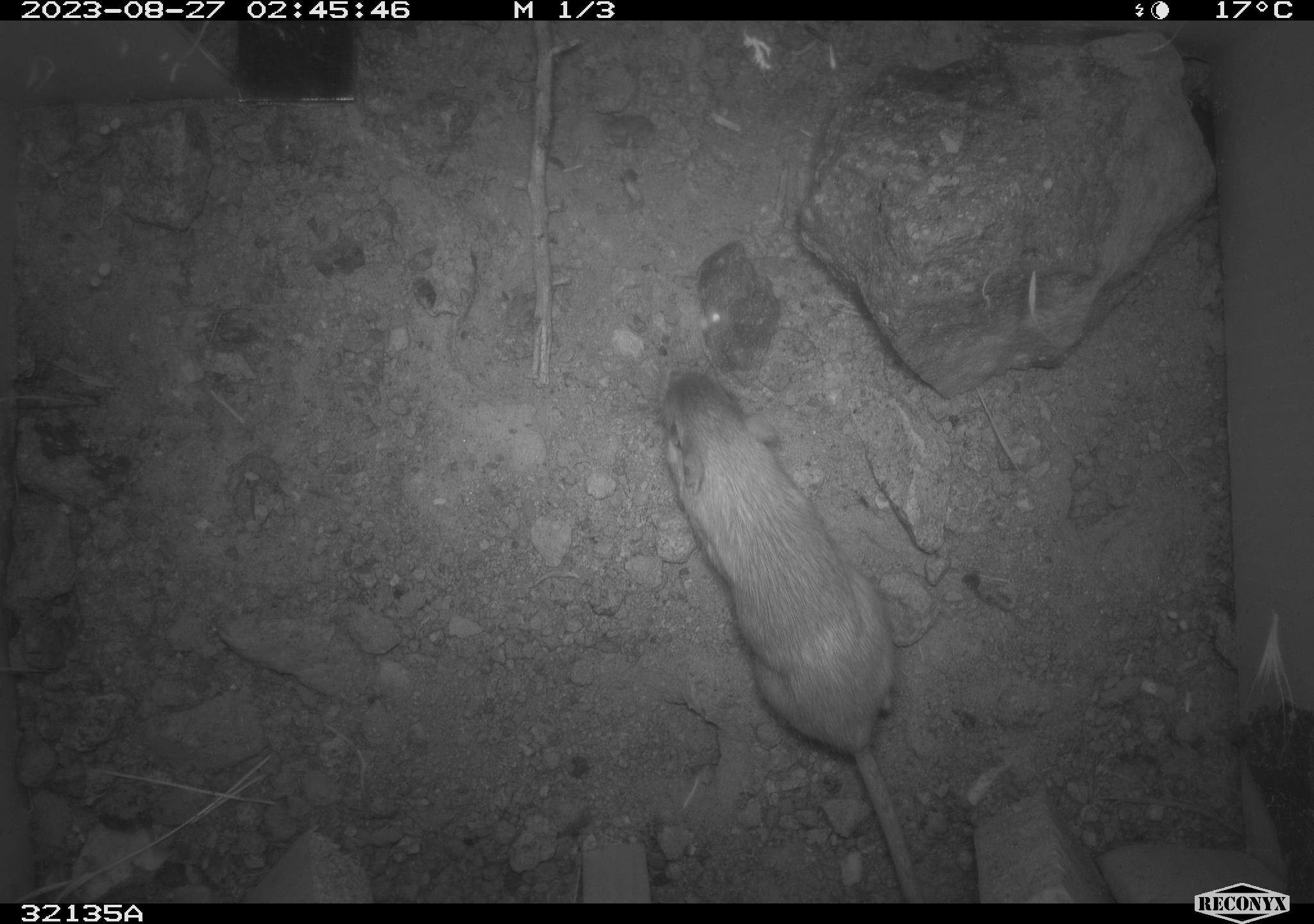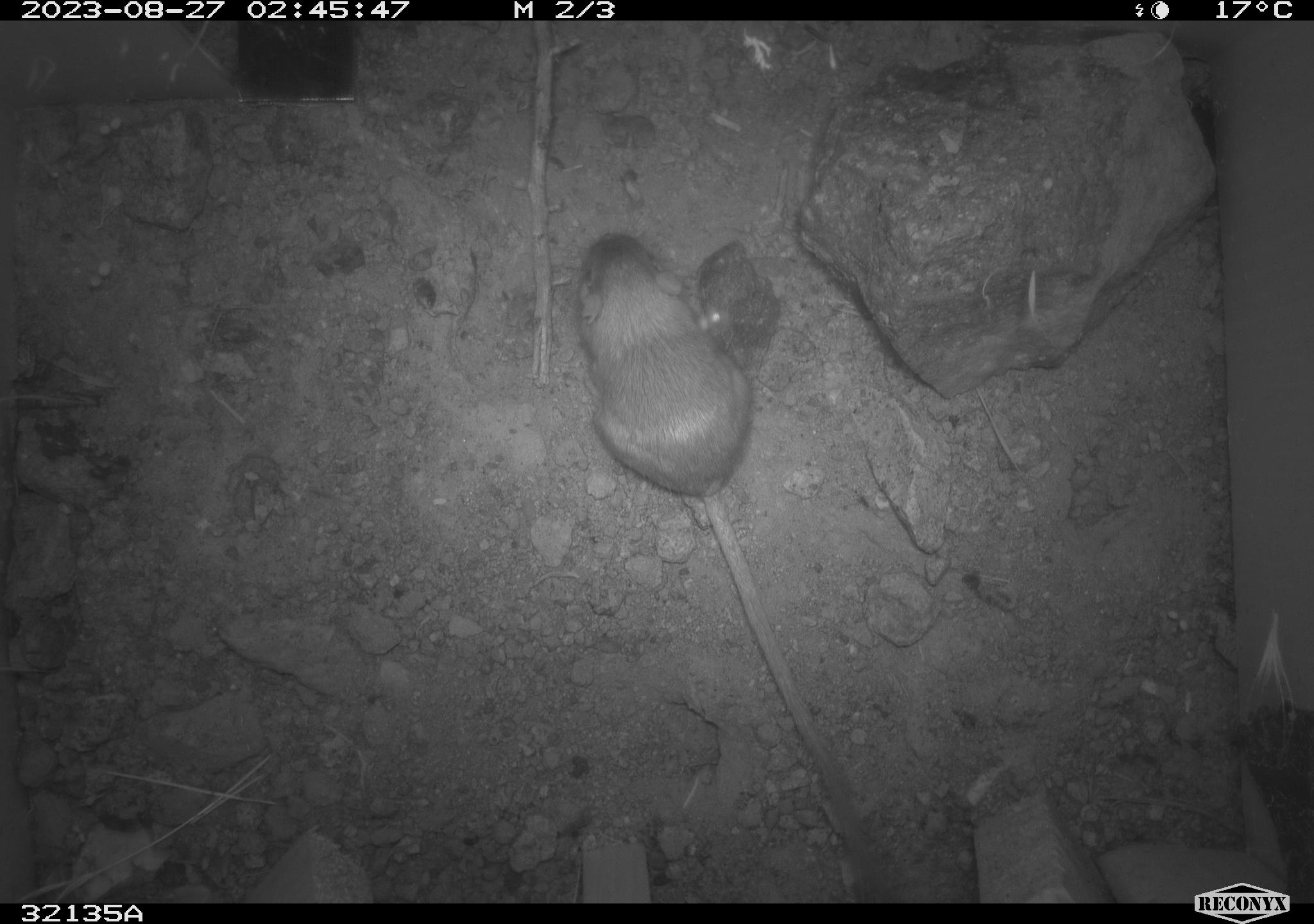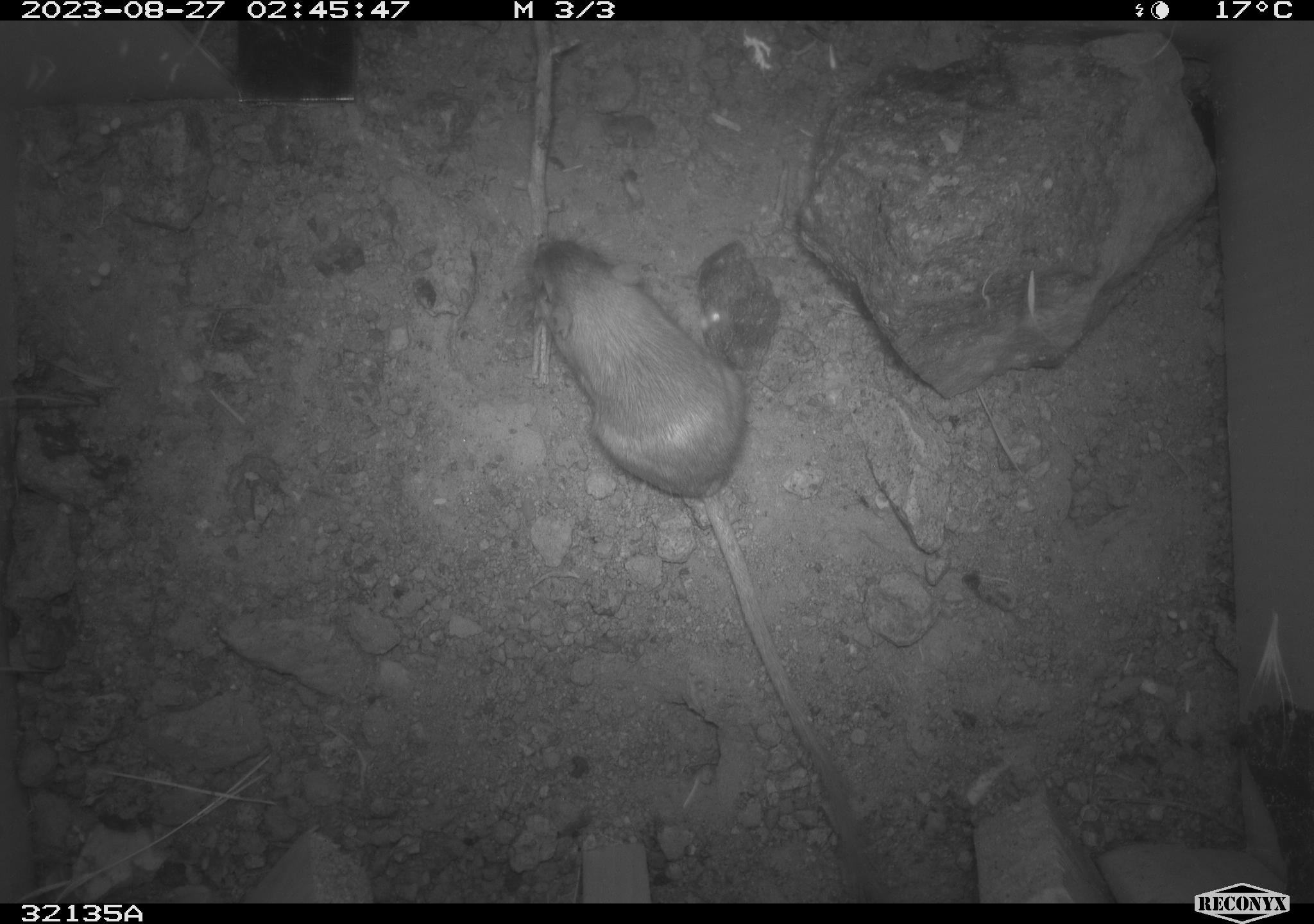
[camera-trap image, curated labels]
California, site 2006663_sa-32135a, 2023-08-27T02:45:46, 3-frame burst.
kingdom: Animalia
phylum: Chordata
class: Mammalia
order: Rodentia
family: Heteromyidae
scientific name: Heteromyidae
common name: kangaroo rats and pocket mice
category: heteromyidae family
Heteromyidae family (kangaroo rats and pocket mice) (Heteromyidae).